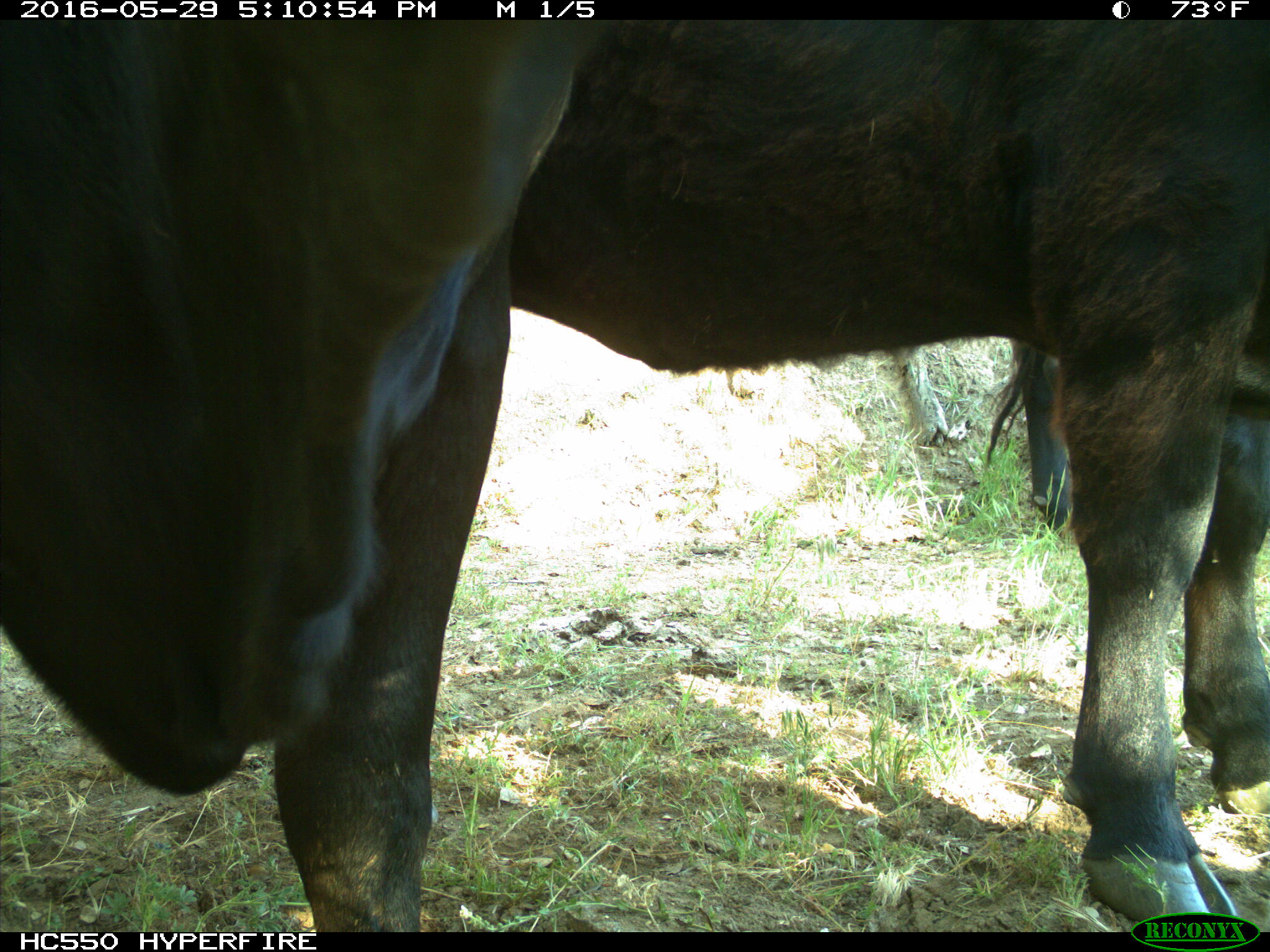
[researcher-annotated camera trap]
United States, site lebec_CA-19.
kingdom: Animalia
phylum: Chordata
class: Mammalia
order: Artiodactyla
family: Bovidae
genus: Bos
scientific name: Bos taurus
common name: domestic cow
Bos taurus (domestic cow).